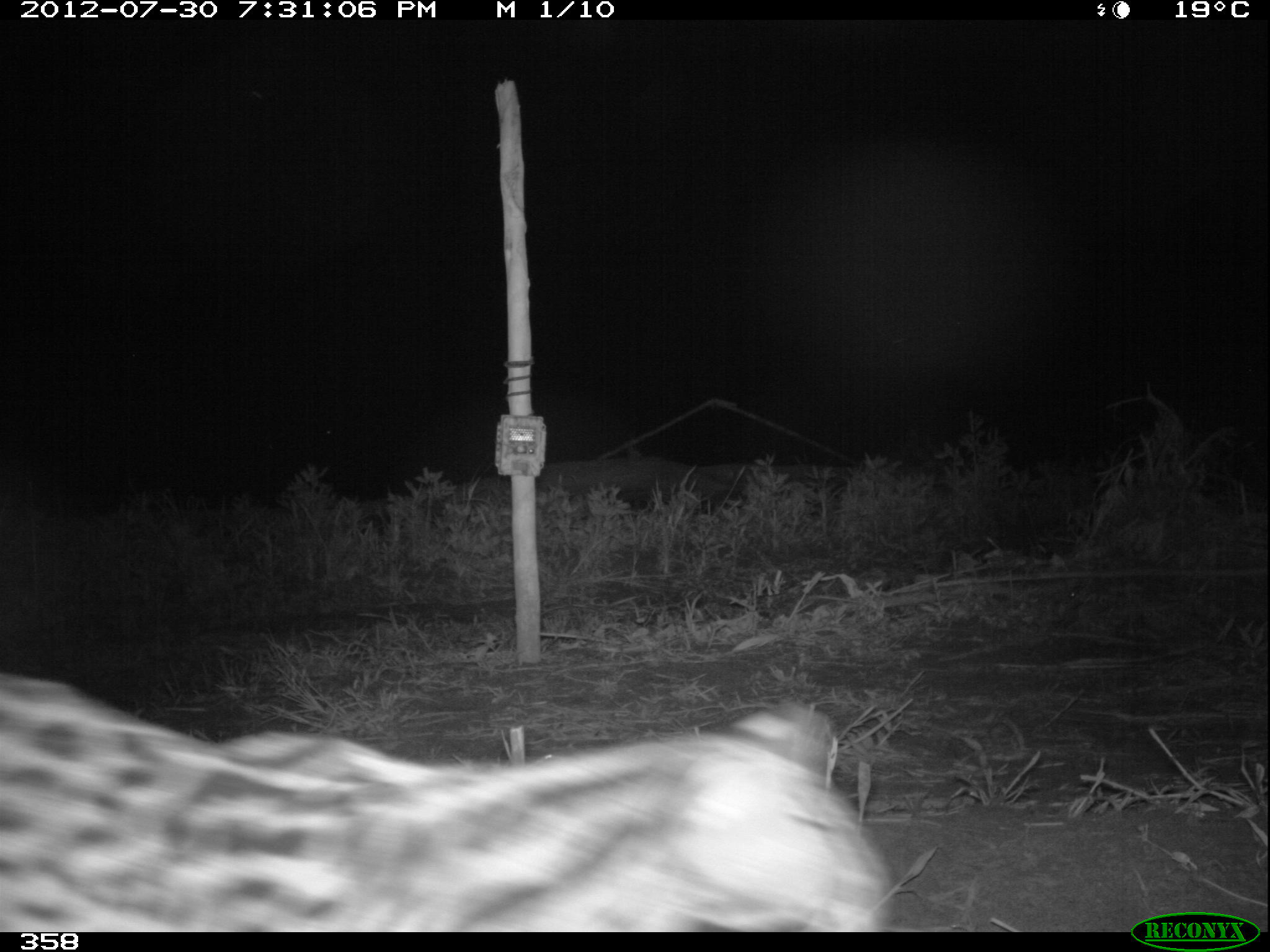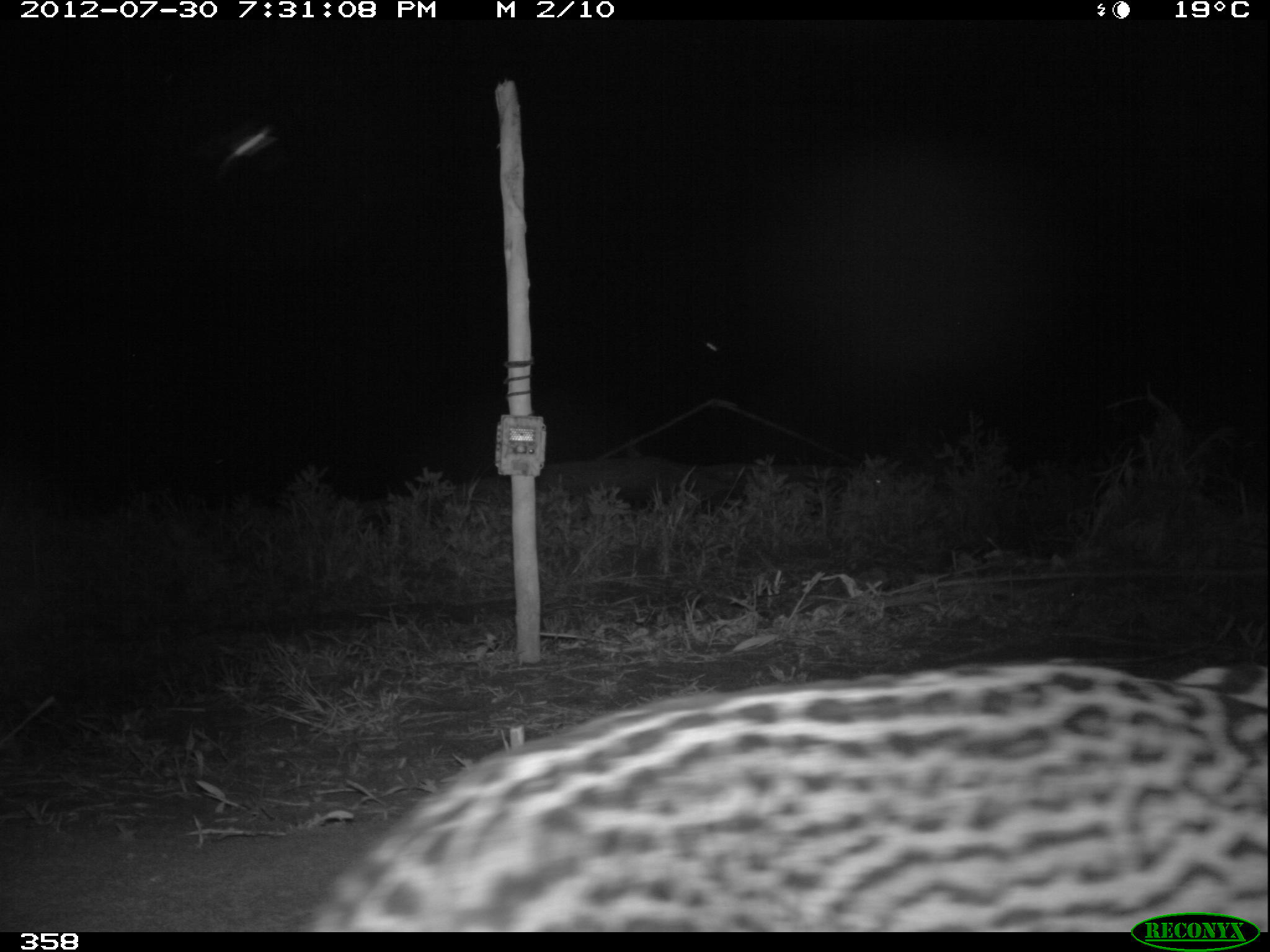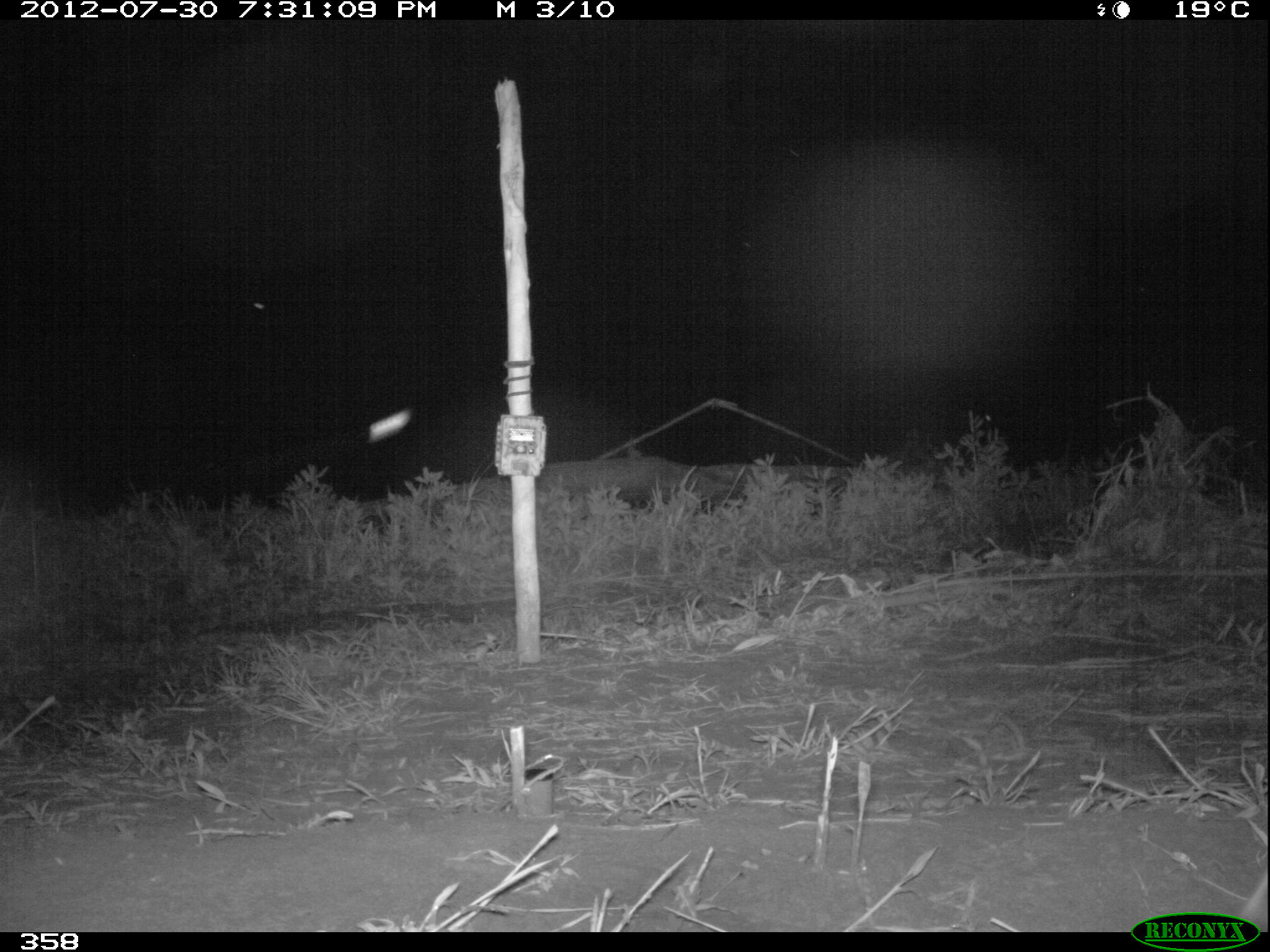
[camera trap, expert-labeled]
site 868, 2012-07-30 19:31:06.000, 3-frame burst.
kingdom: Animalia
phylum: Chordata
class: Mammalia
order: Carnivora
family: Felidae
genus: Leopardus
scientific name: Leopardus pardalis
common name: ocelot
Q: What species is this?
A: Leopardus pardalis (ocelot).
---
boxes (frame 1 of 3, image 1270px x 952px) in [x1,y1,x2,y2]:
leopardus pardalis: [0,675,888,931]